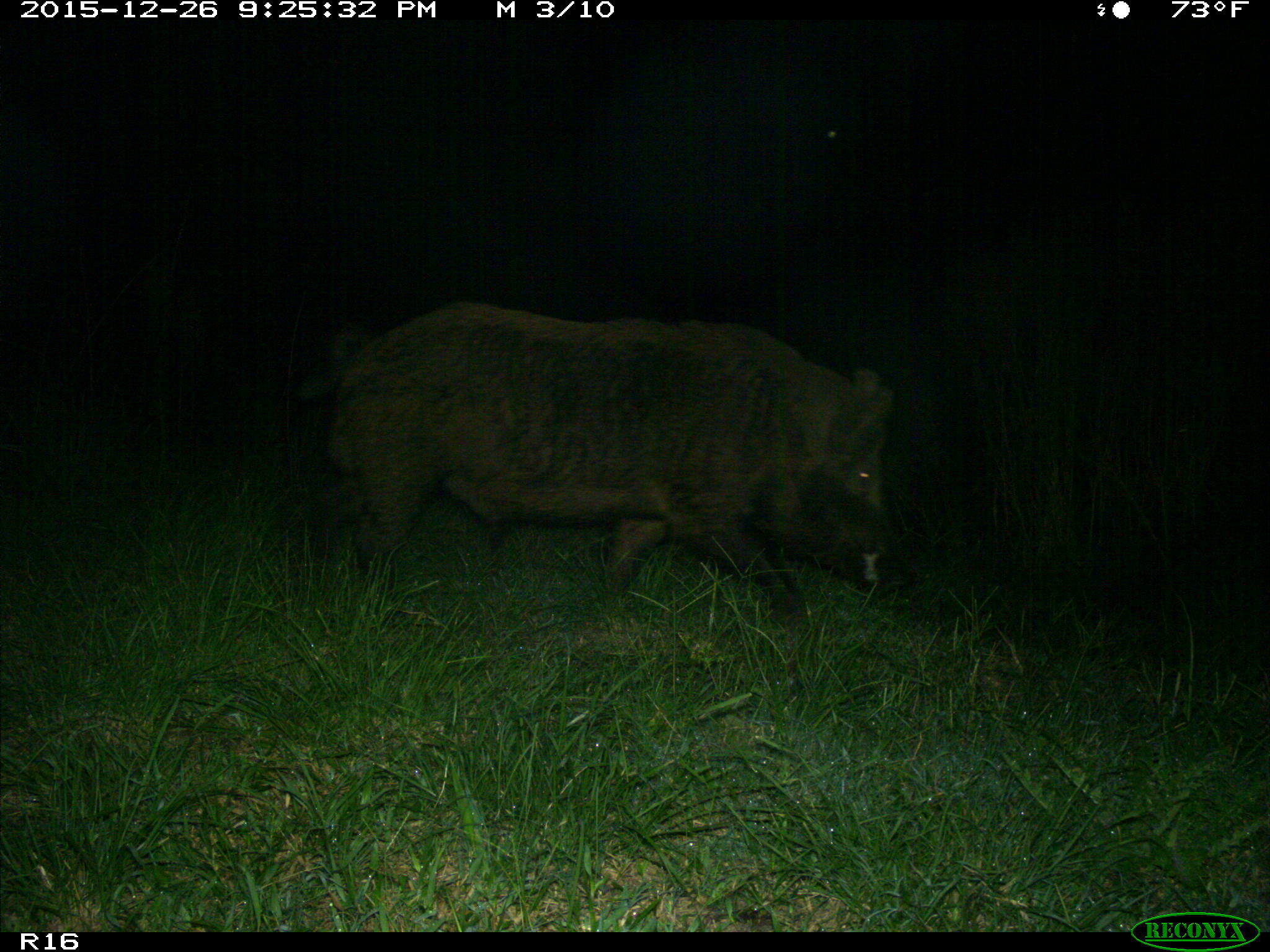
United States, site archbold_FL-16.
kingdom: Animalia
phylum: Chordata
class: Mammalia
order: Artiodactyla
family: Suidae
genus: Sus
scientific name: Sus scrofa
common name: wild boar